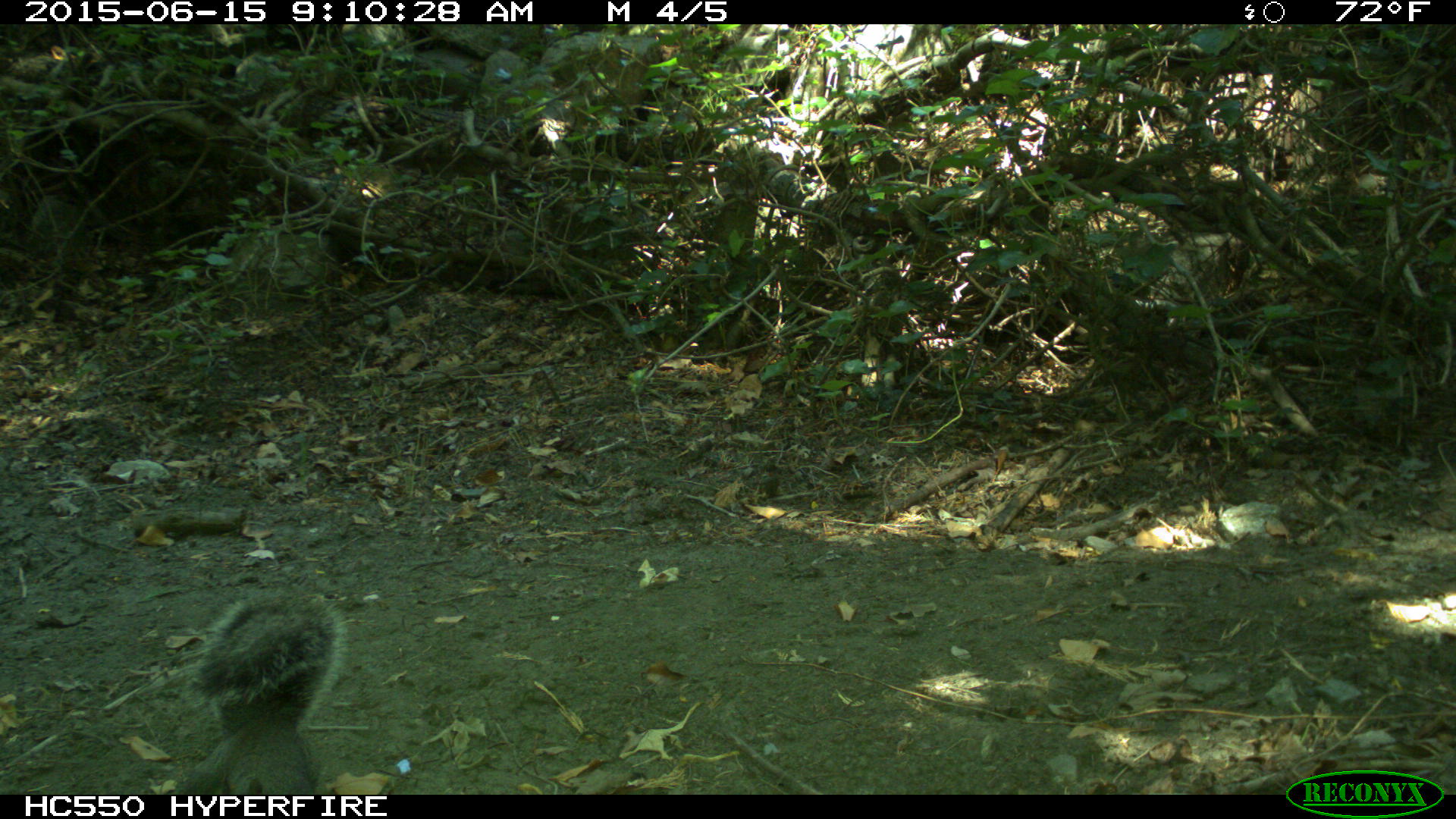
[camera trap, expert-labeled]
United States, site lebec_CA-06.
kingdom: Animalia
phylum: Chordata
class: Mammalia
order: Rodentia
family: Sciuridae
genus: Sciurus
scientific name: Sciurus carolinensis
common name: eastern gray squirrel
Sciurus carolinensis (eastern gray squirrel).